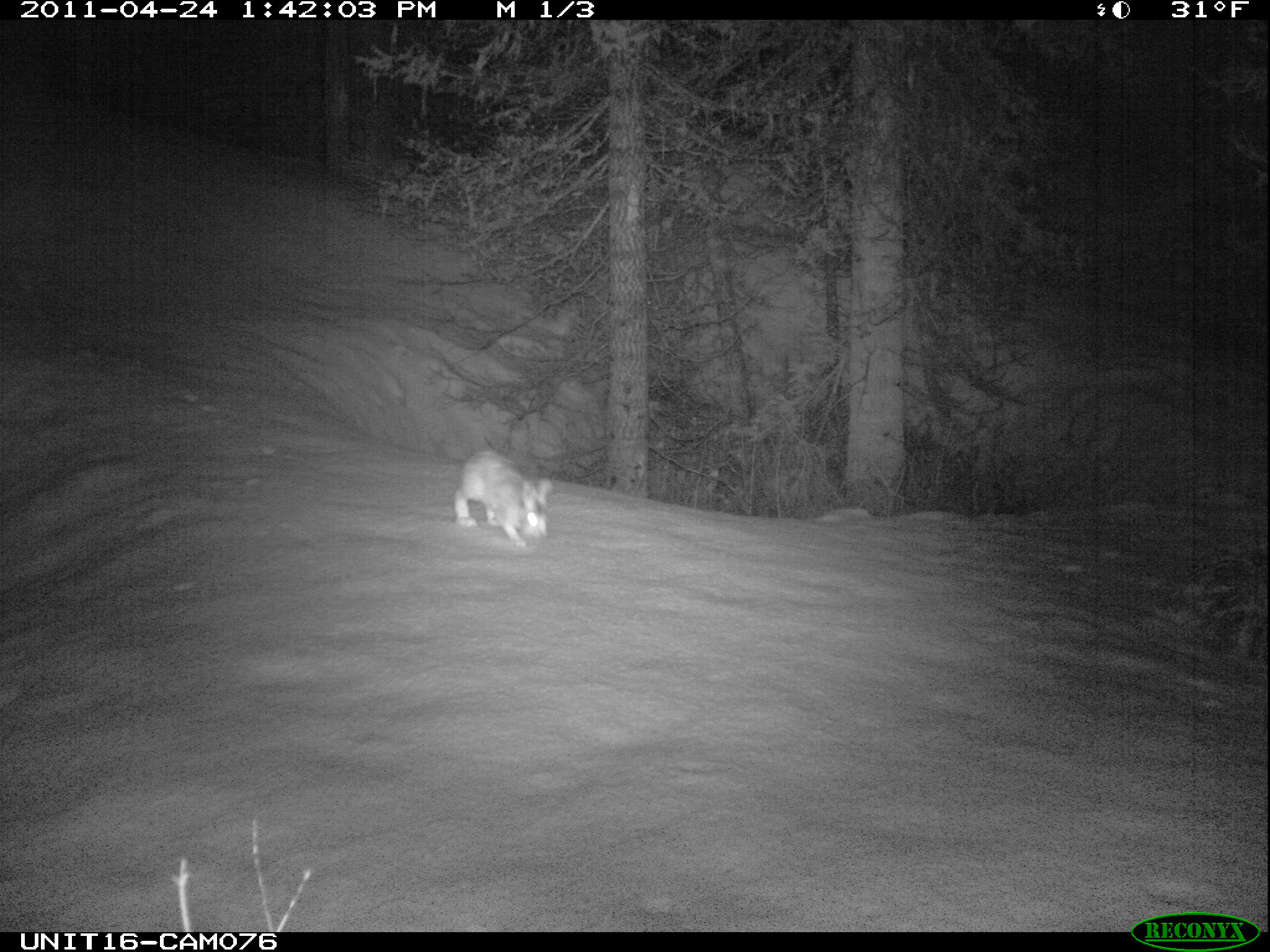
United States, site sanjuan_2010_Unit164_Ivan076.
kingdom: Animalia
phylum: Chordata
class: Mammalia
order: Lagomorpha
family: Leporidae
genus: Lepus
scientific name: Lepus americanus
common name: snowshoe hare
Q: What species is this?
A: Lepus americanus (snowshoe hare).